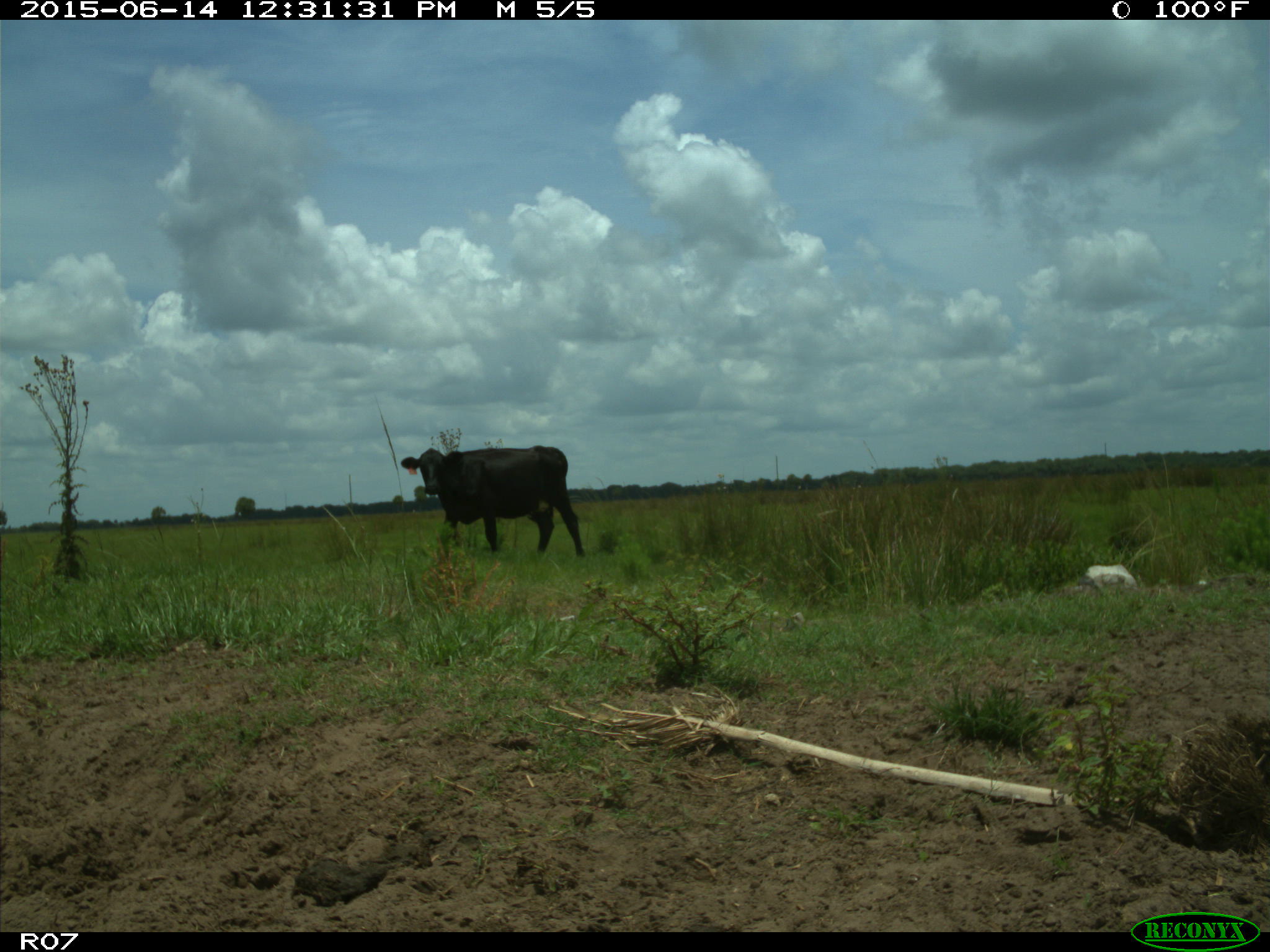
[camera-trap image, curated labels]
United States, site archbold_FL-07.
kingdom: Animalia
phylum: Chordata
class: Mammalia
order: Artiodactyla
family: Bovidae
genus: Bos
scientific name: Bos taurus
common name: domestic cow